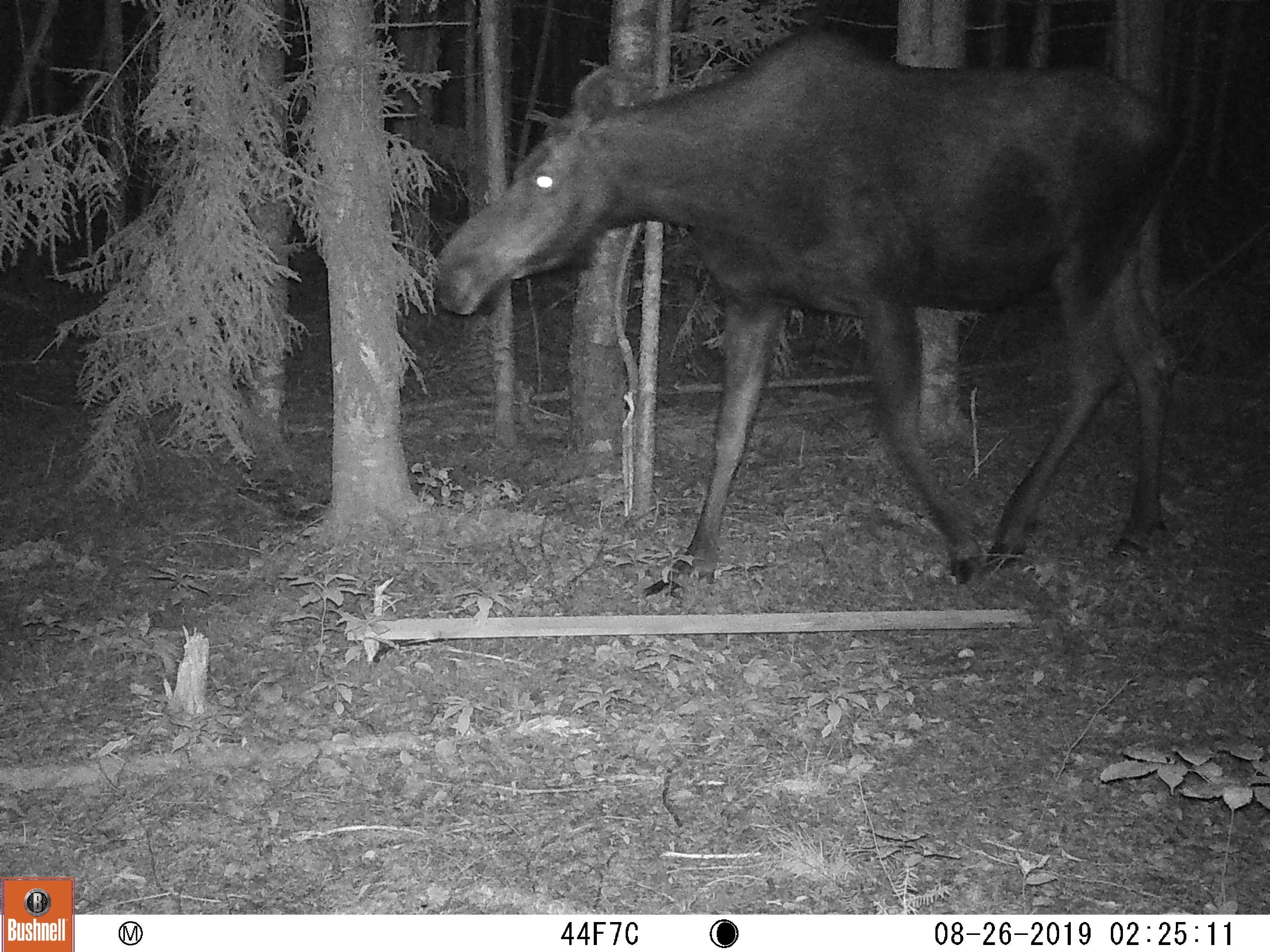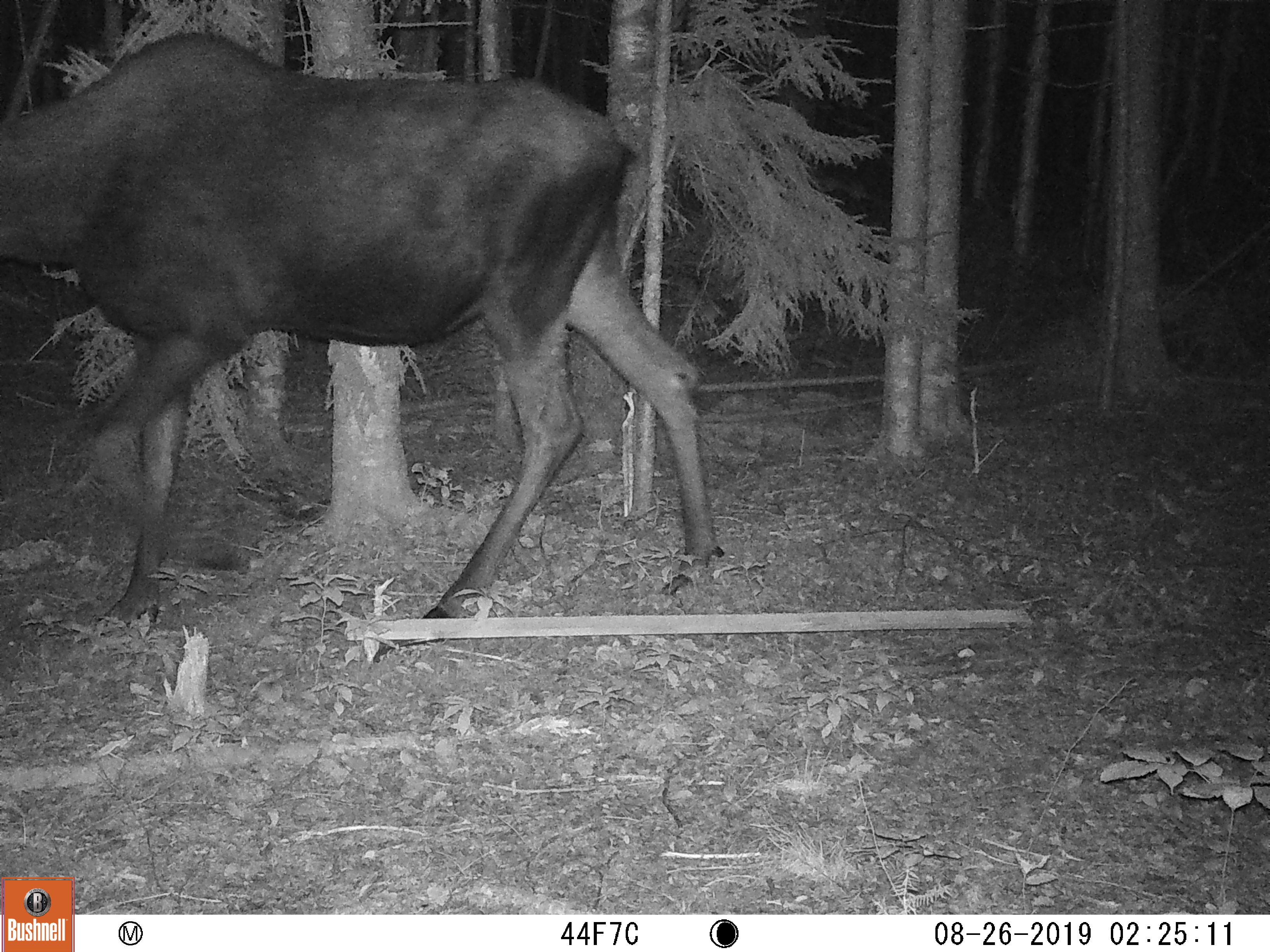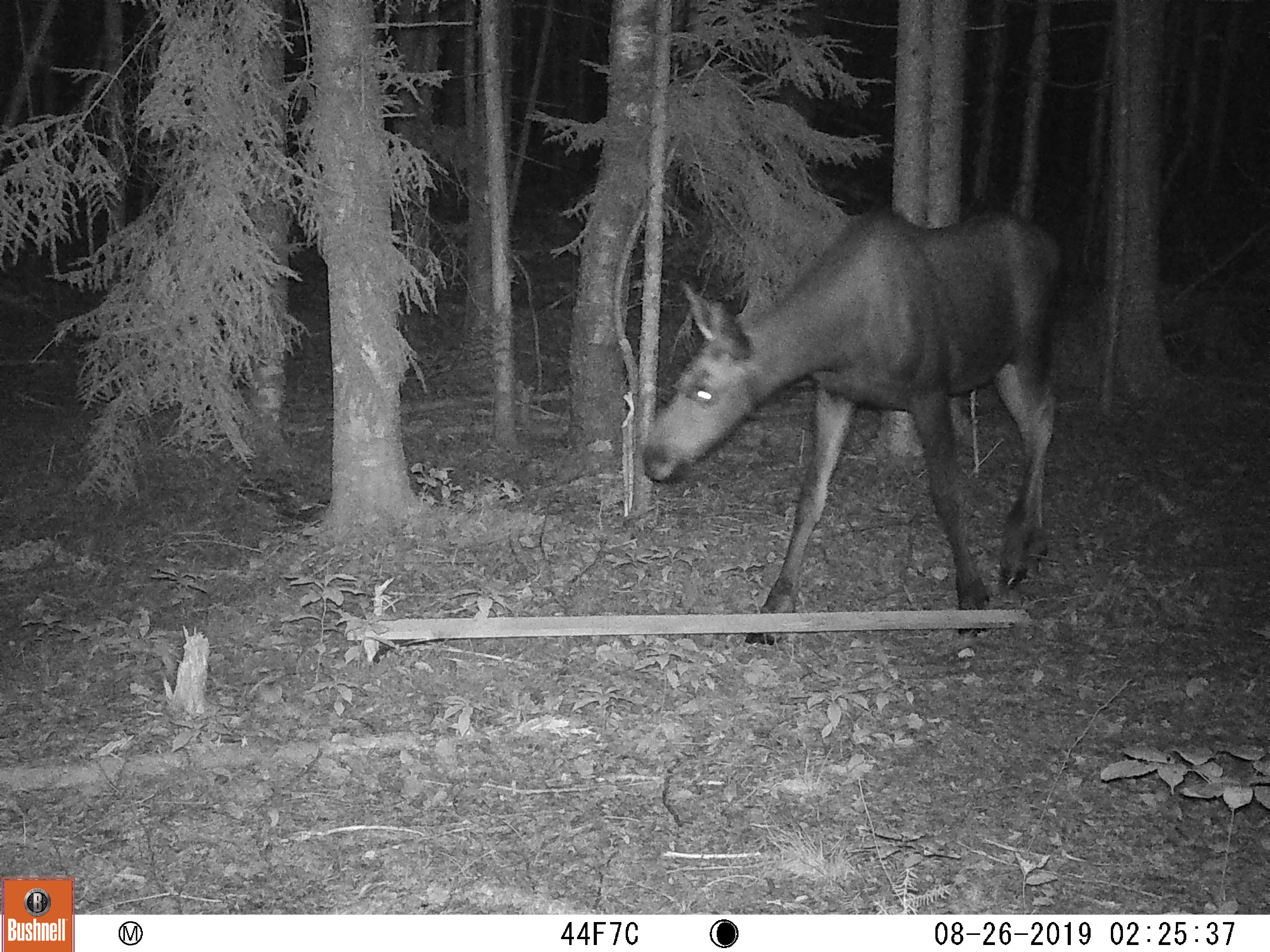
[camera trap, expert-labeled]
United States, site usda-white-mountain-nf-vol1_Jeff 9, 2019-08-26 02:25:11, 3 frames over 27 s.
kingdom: Animalia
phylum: Chordata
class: Mammalia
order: Artiodactyla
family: Cervidae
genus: Alces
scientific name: Alces alces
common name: moose